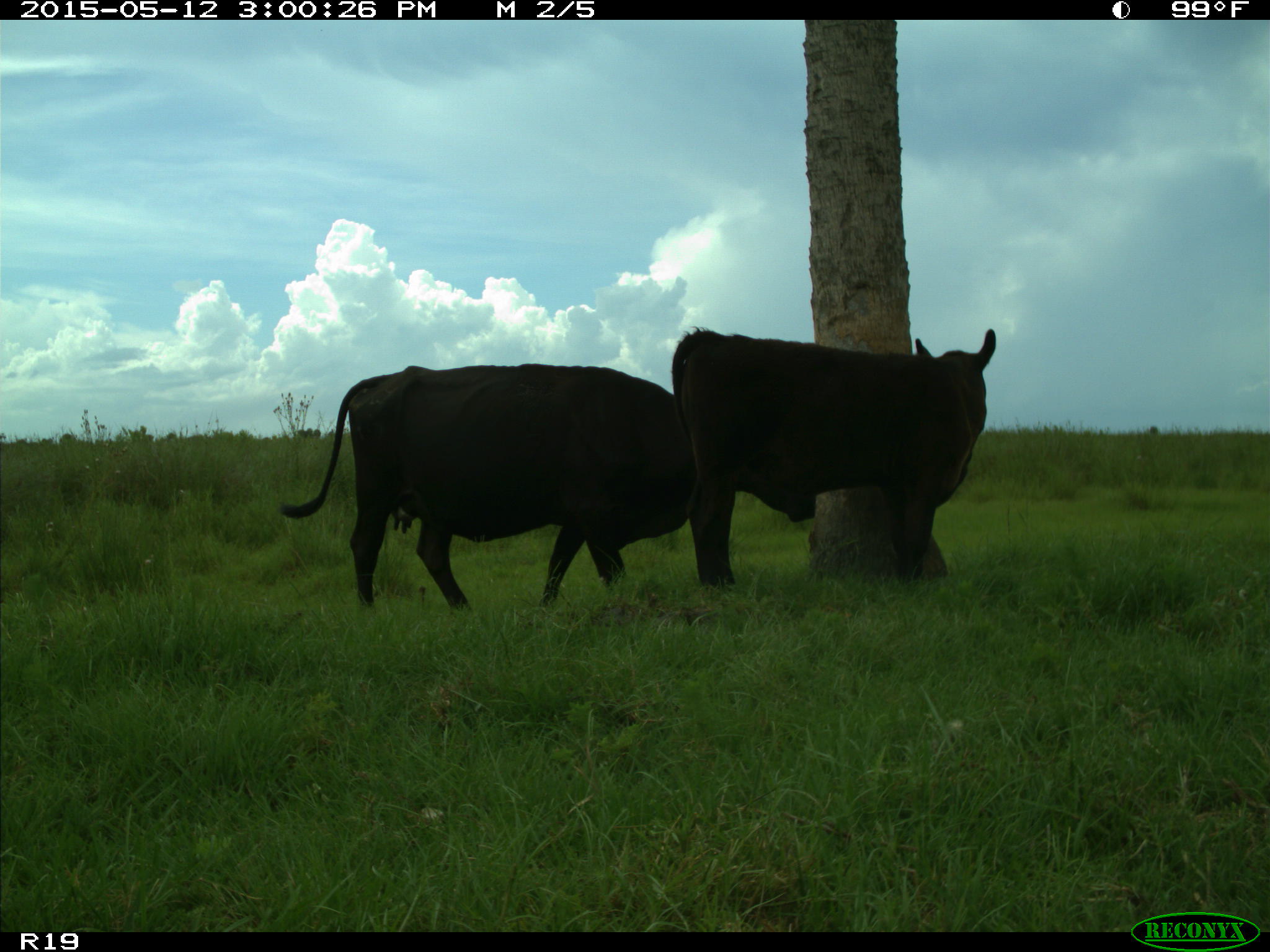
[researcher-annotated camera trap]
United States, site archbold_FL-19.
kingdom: Animalia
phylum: Chordata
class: Mammalia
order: Artiodactyla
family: Bovidae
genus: Bos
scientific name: Bos taurus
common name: domestic cow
Bos taurus (domestic cow).